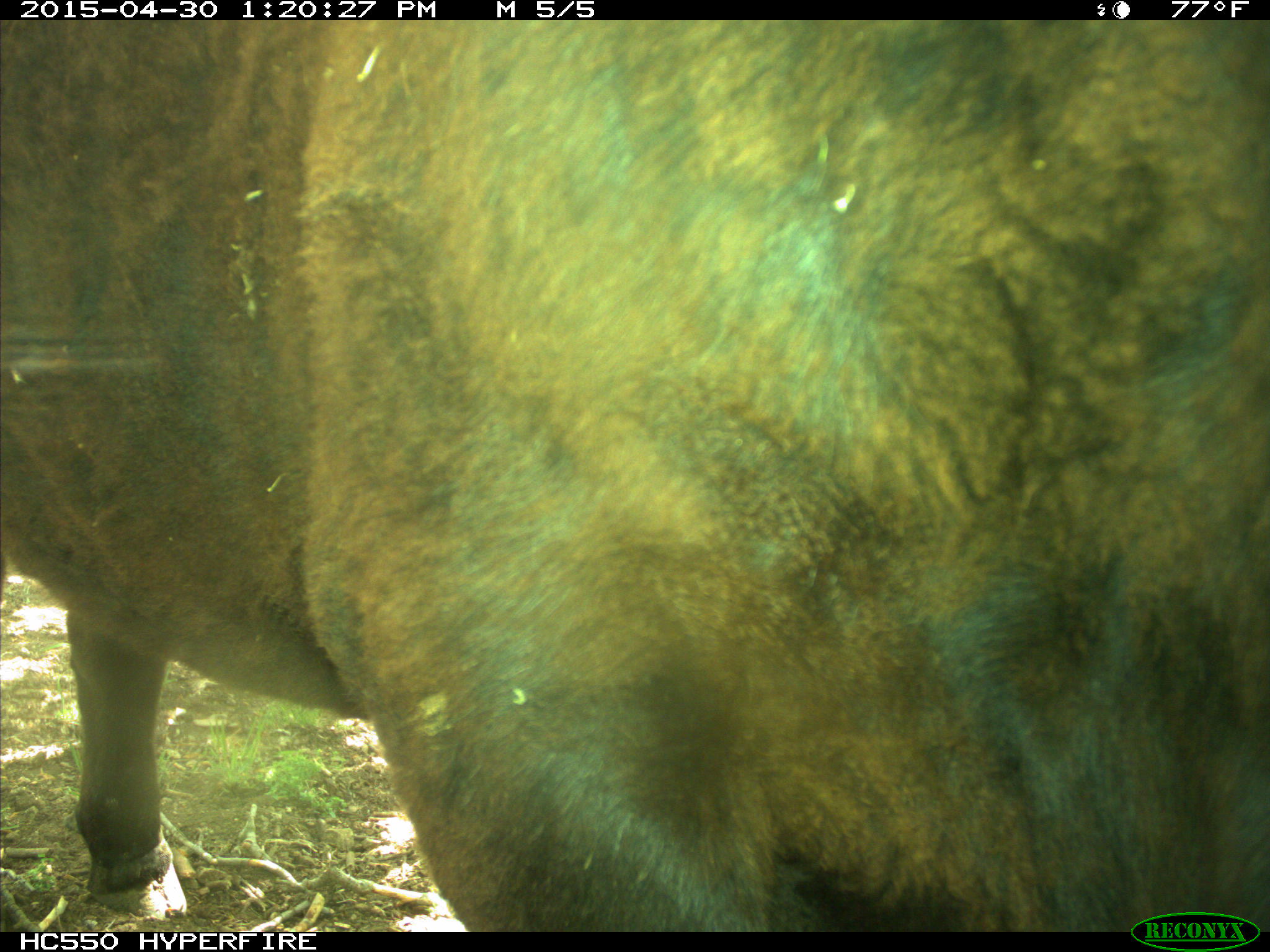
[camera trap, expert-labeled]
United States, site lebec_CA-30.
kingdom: Animalia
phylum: Chordata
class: Mammalia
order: Artiodactyla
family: Bovidae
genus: Bos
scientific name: Bos taurus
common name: domestic cow